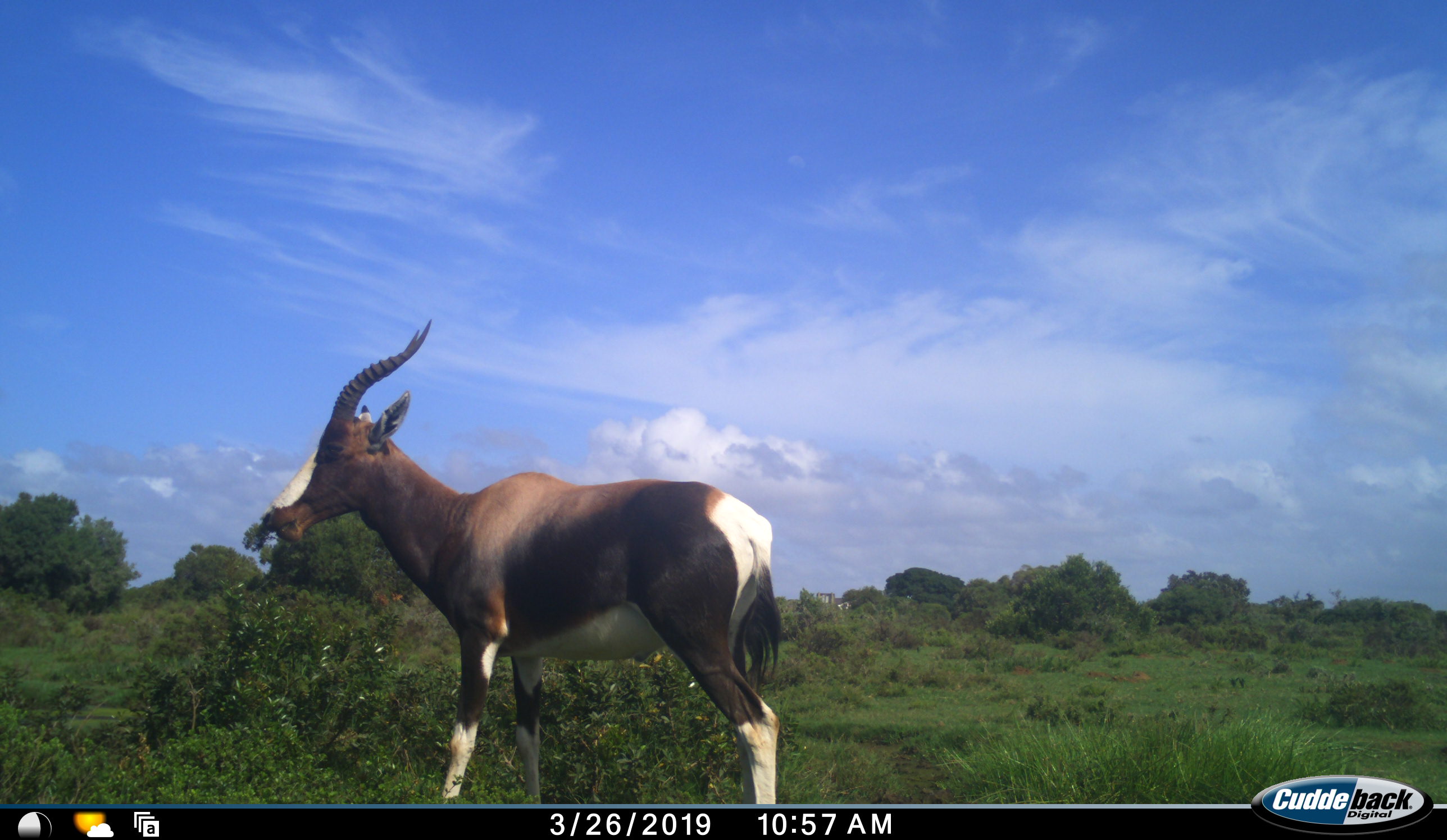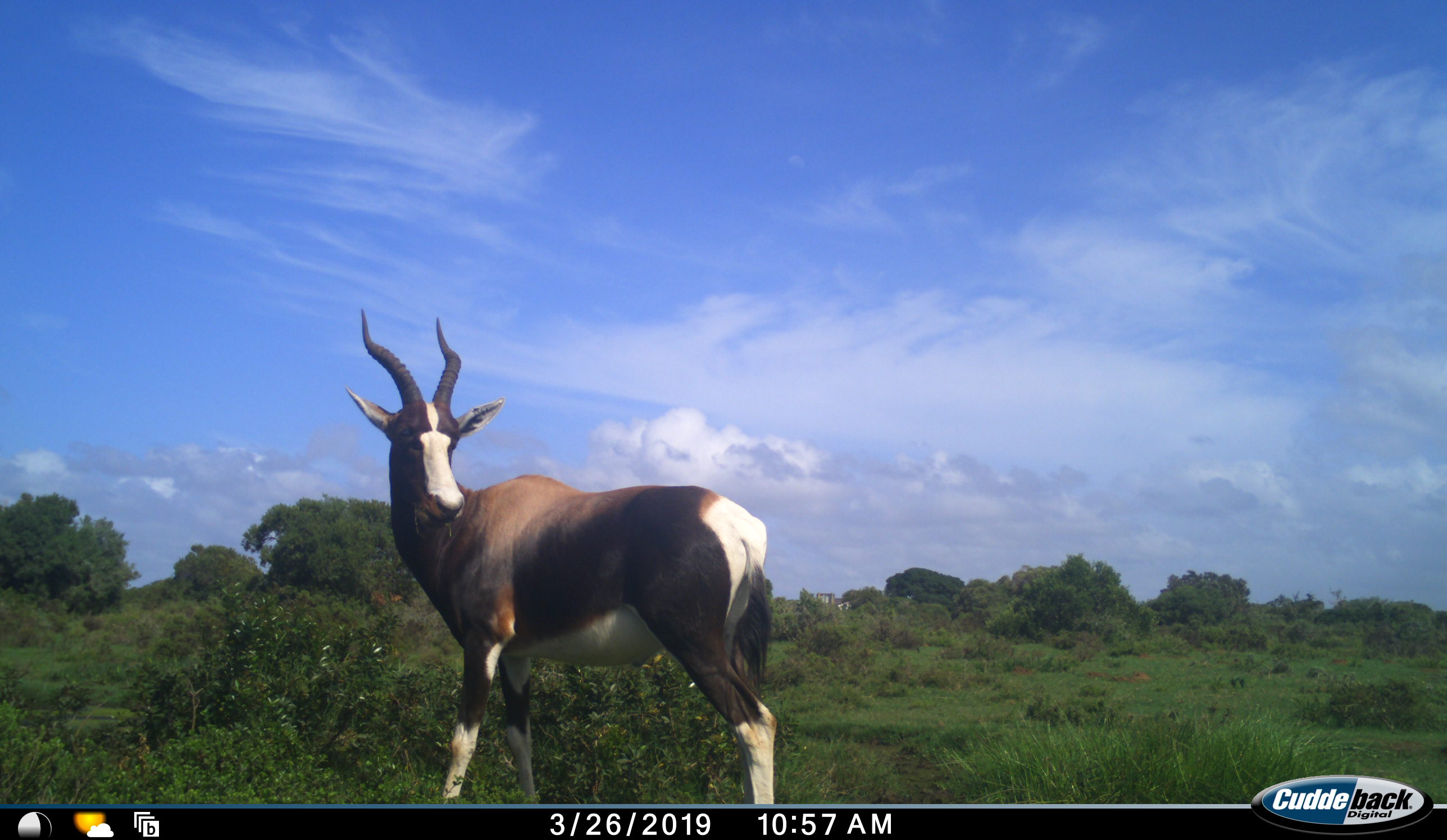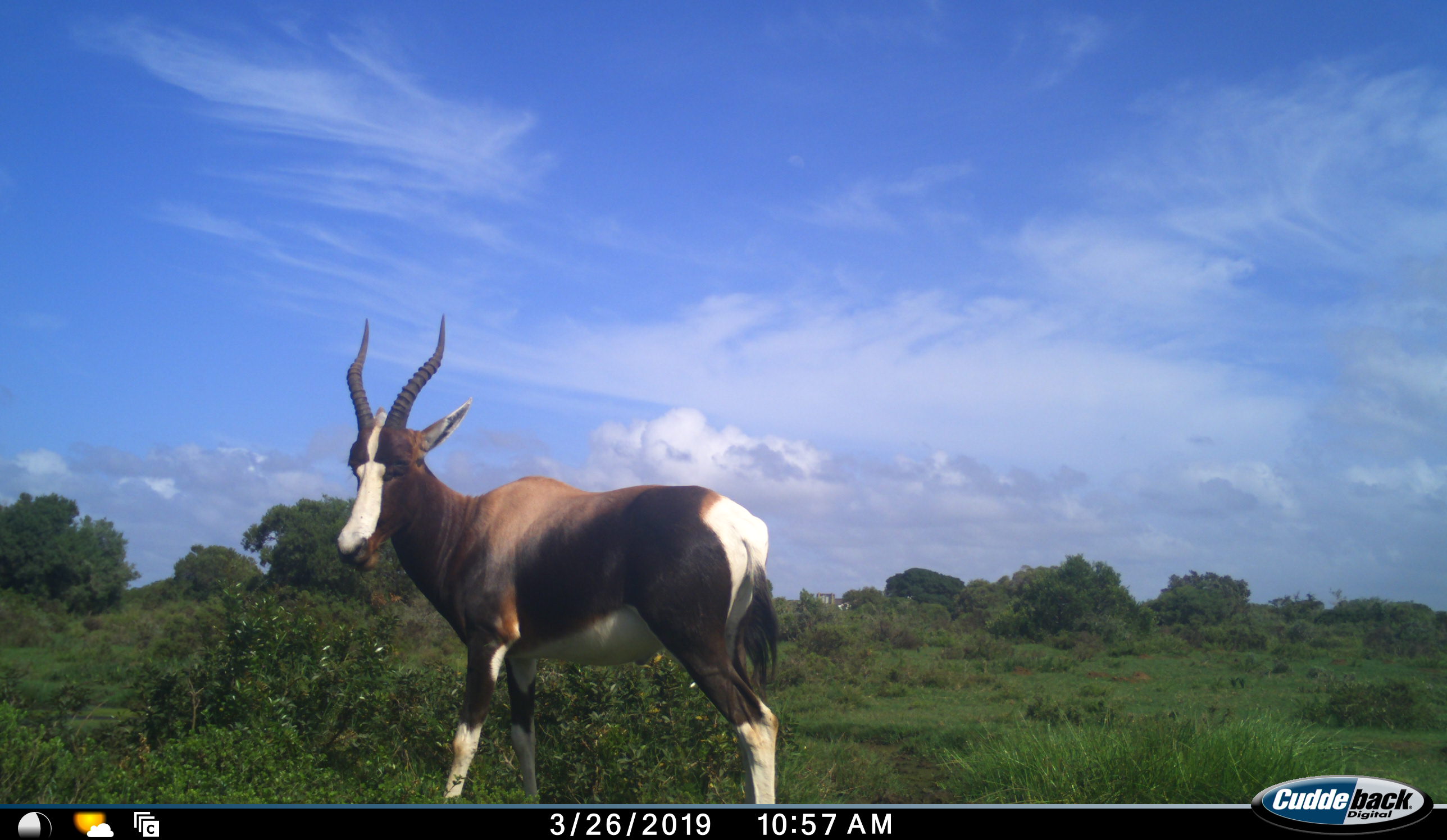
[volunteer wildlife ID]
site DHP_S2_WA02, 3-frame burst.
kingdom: Animalia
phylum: Chordata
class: Mammalia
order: Artiodactyla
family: Bovidae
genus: Damaliscus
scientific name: Damaliscus pygargus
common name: bontebok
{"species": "bontebok (Damaliscus pygargus)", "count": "1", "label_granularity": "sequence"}